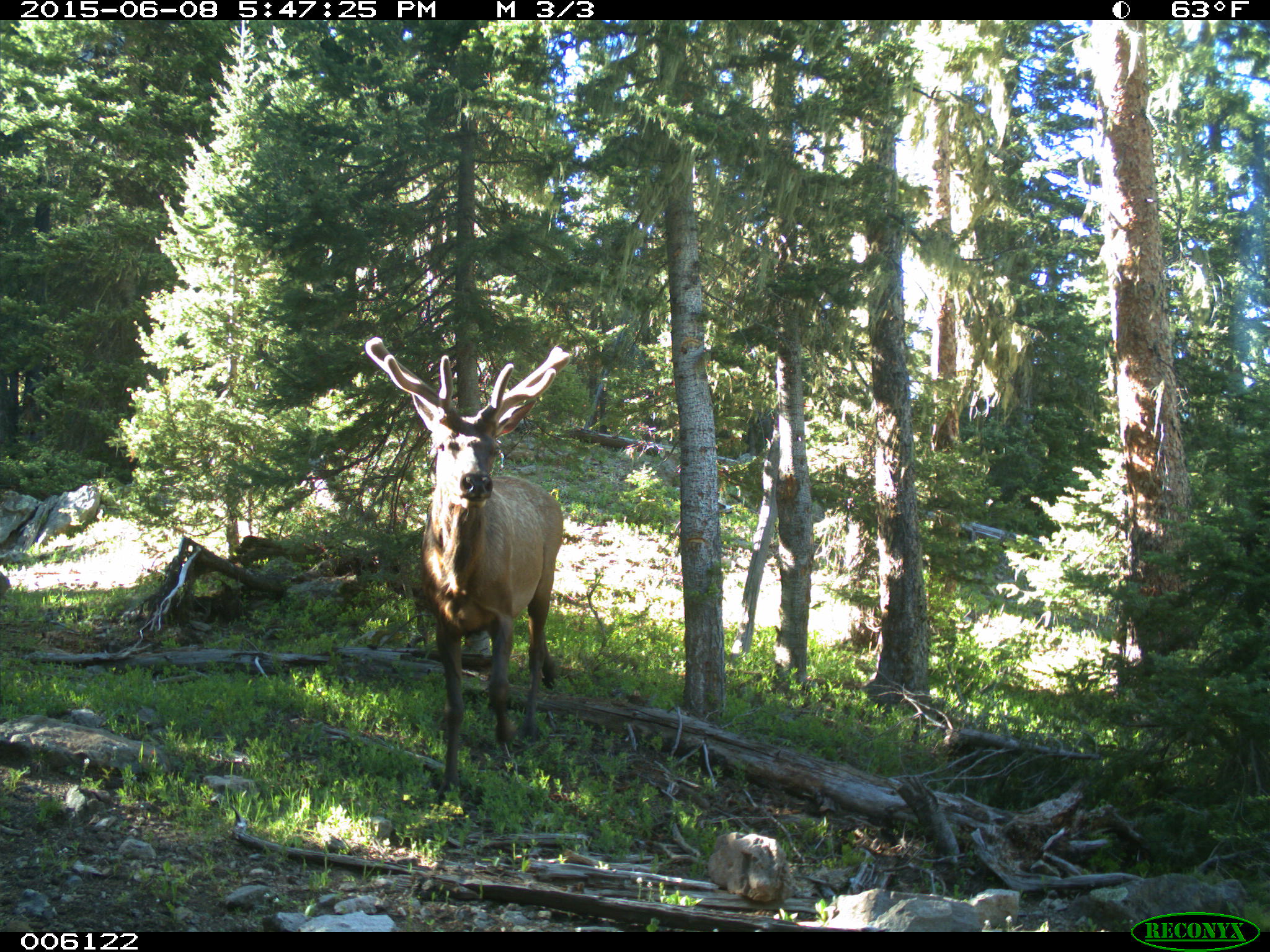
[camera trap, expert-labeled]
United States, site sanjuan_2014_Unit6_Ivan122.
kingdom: Animalia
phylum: Chordata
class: Mammalia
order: Artiodactyla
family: Cervidae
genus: Cervus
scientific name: Cervus elaphus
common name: red deer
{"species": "Cervus elaphus (red deer)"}